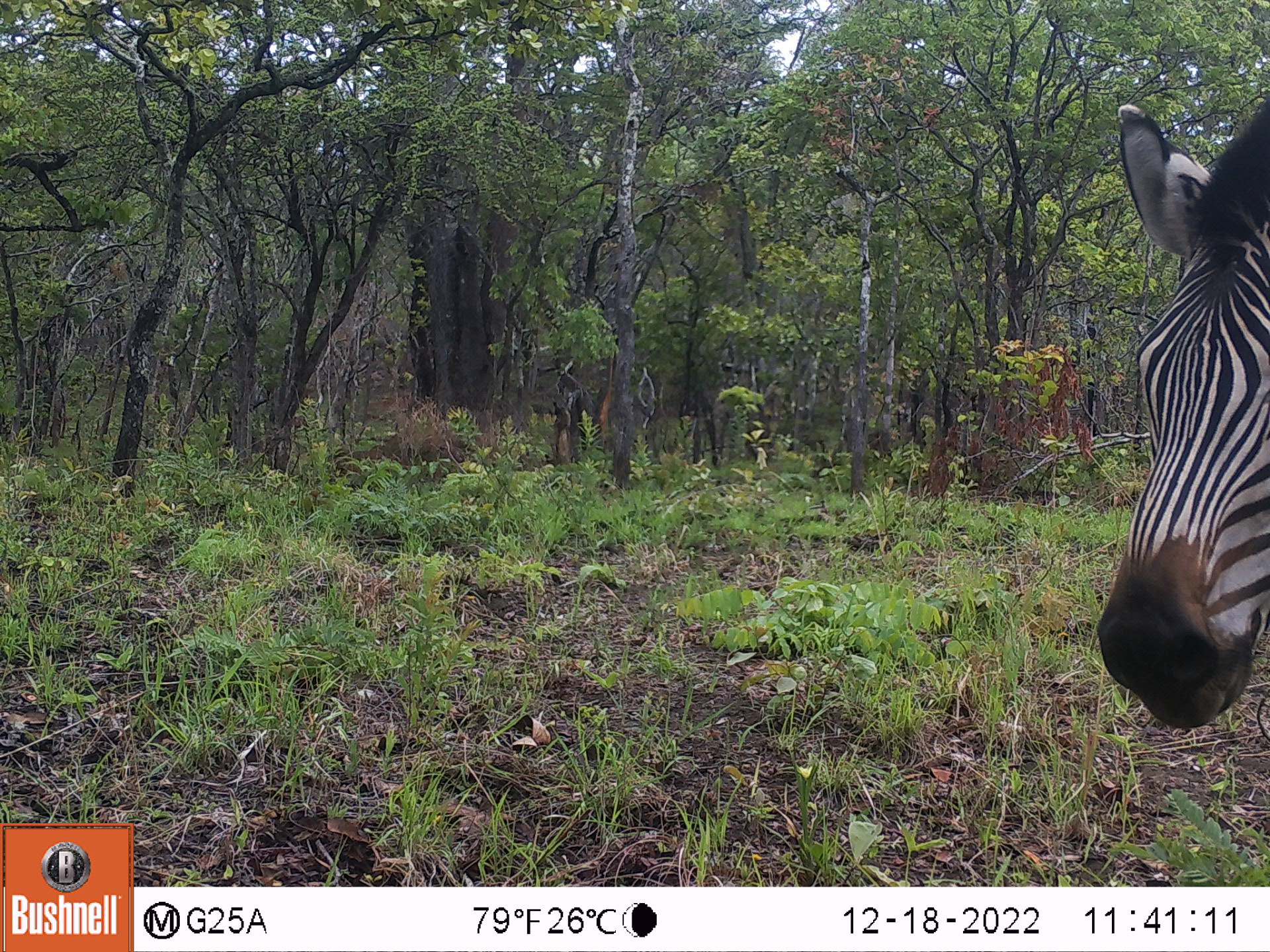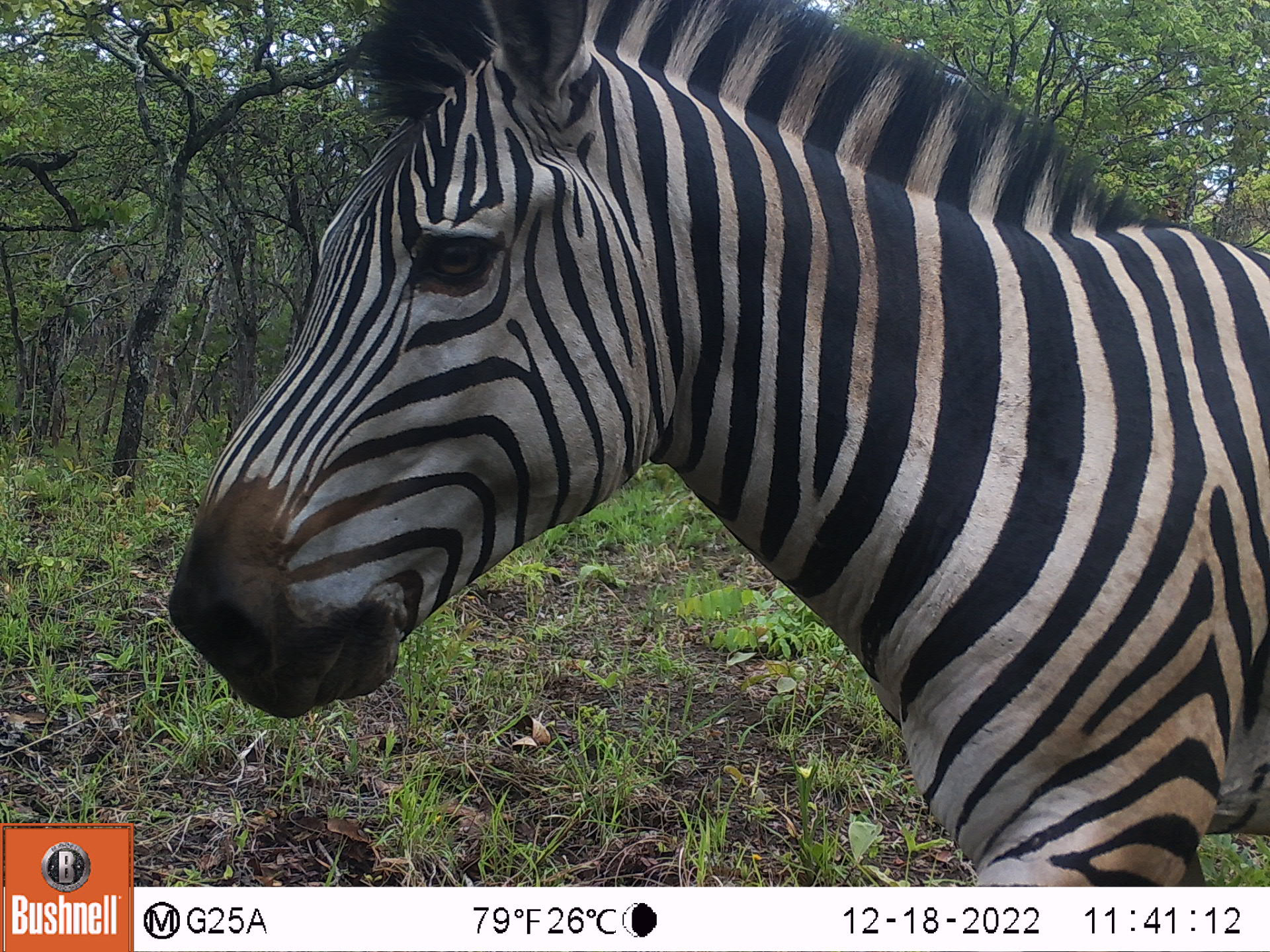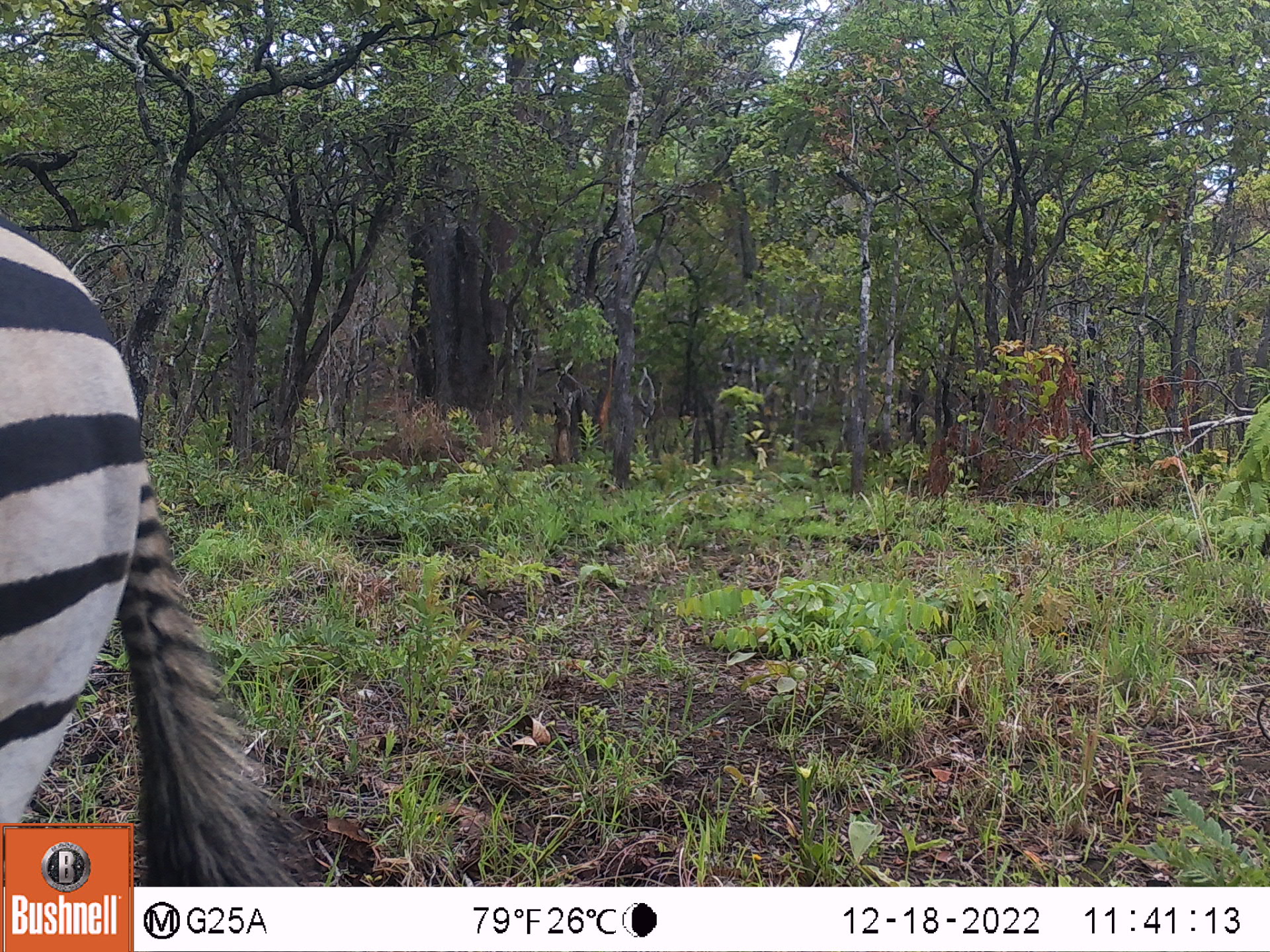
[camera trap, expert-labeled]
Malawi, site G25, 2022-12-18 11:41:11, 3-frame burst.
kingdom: Animalia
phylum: Chordata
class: Mammalia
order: Perissodactyla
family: Equidae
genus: Equus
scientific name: Equus quagga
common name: plains zebra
Plains zebra (Equus quagga), count 1.